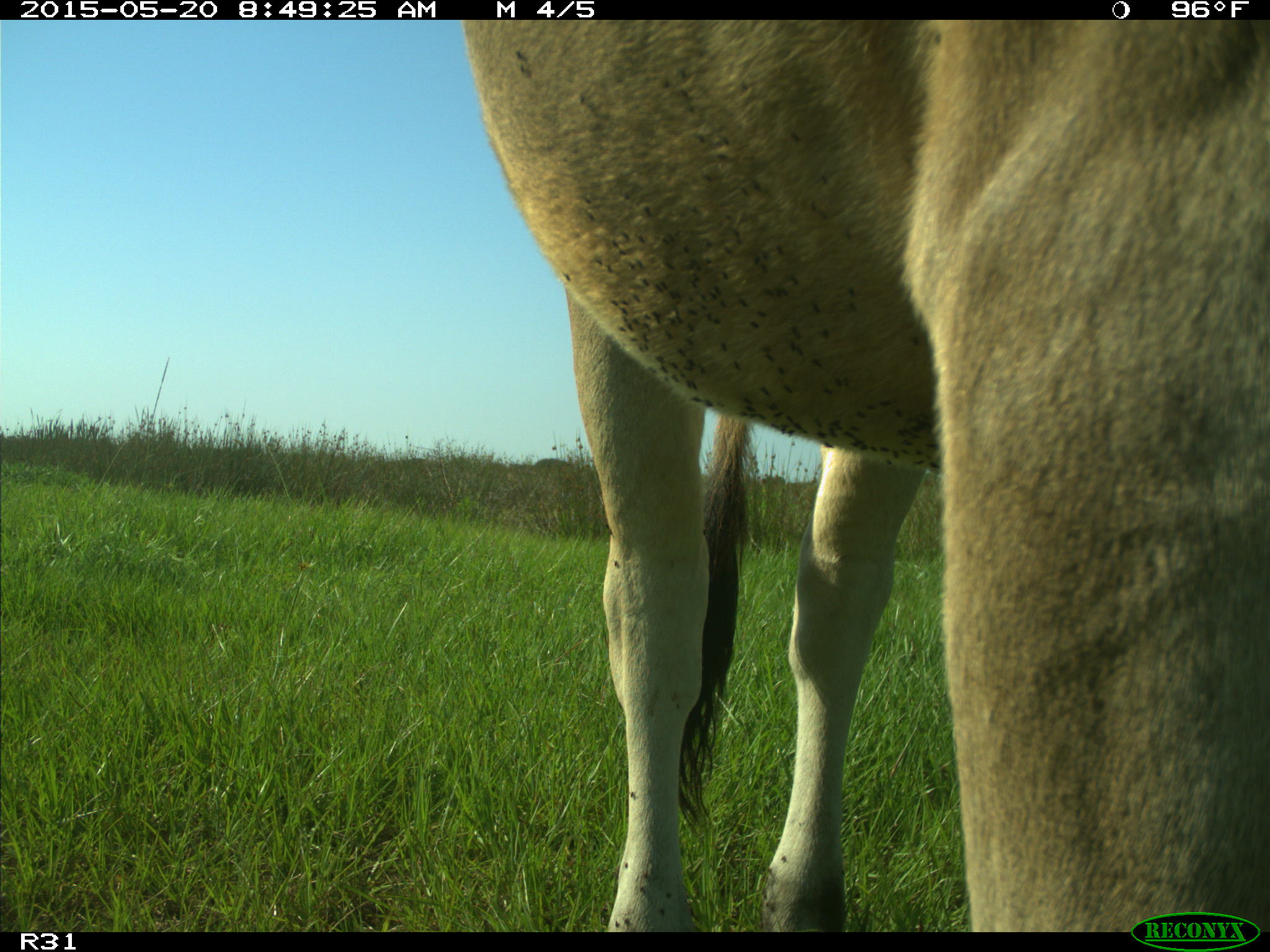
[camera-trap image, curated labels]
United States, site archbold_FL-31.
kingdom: Animalia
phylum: Chordata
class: Mammalia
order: Artiodactyla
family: Bovidae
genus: Bos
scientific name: Bos taurus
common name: domestic cow